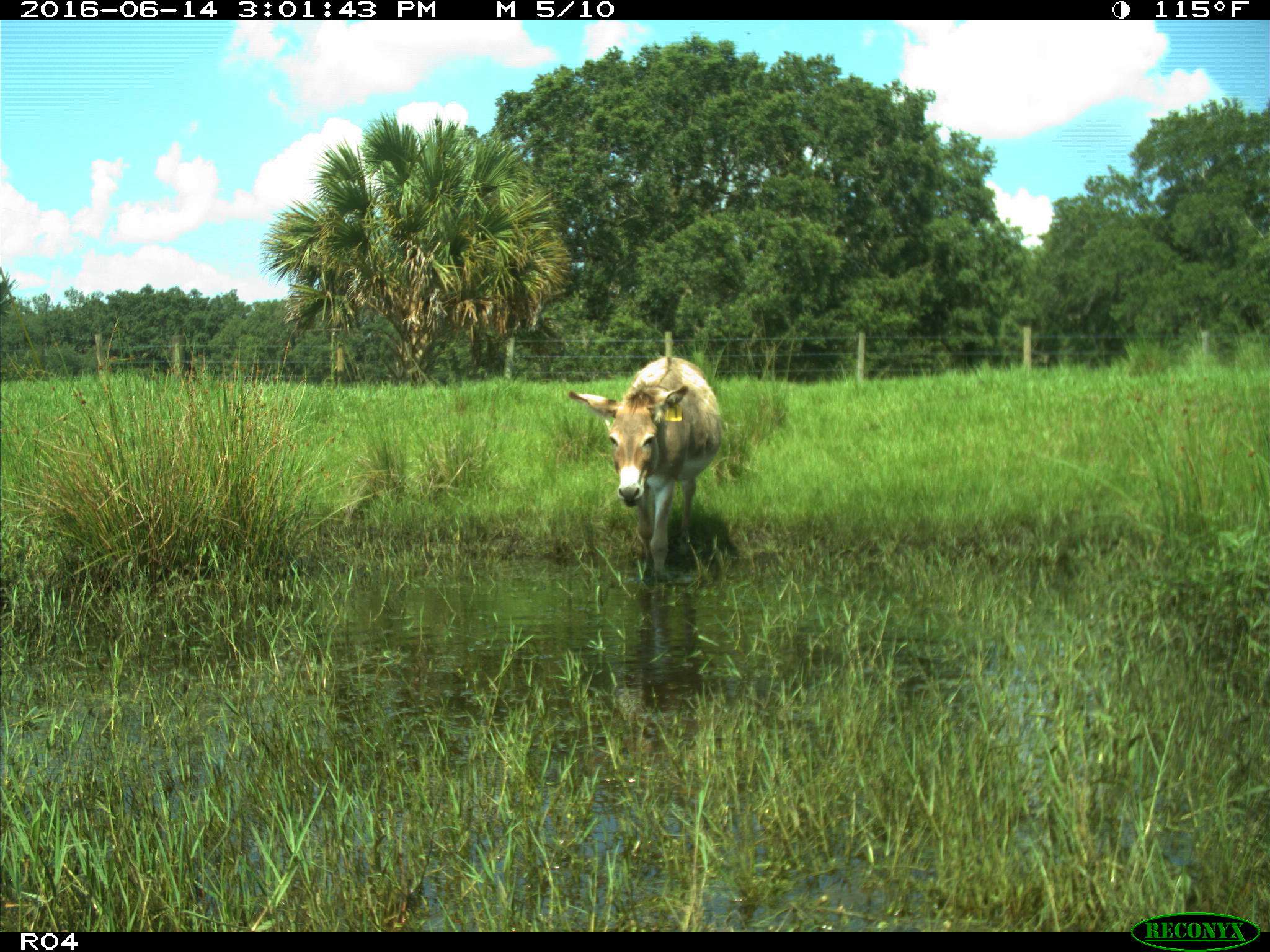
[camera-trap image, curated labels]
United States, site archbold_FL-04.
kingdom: Animalia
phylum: Chordata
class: Mammalia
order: Perissodactyla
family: Equidae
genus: Equus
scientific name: Equus africanus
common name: african wild ass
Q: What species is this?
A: Equus africanus (african wild ass).